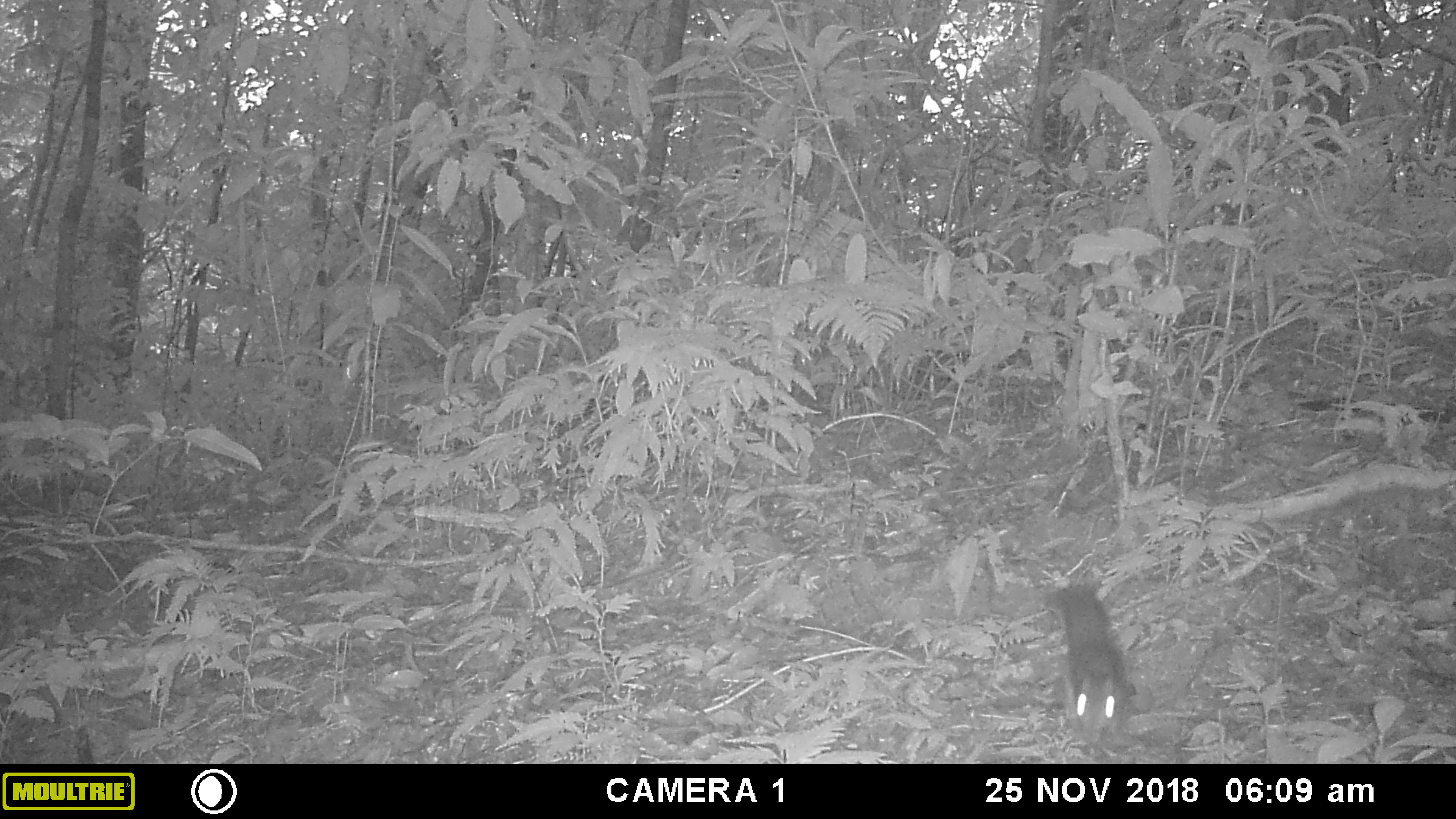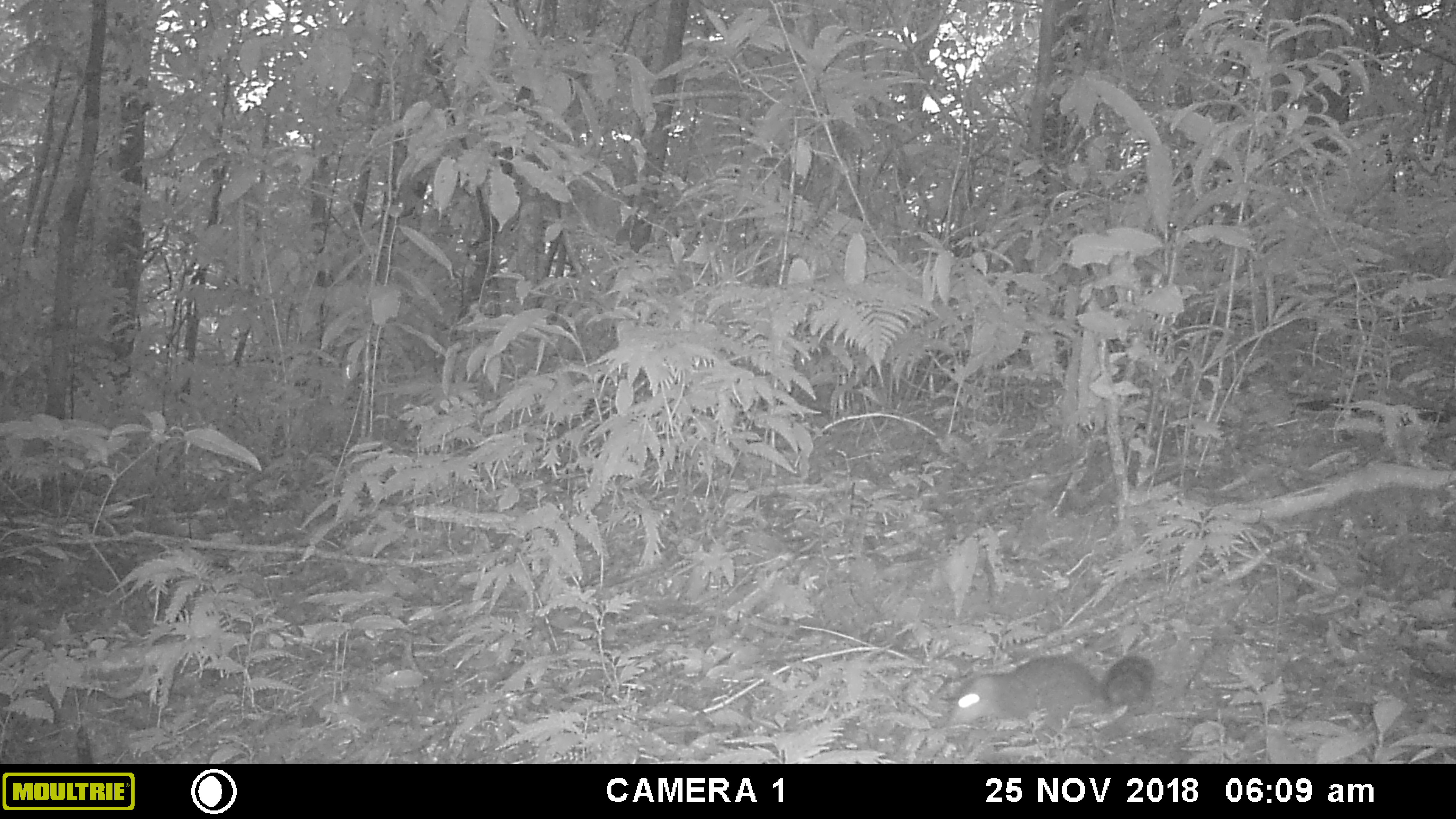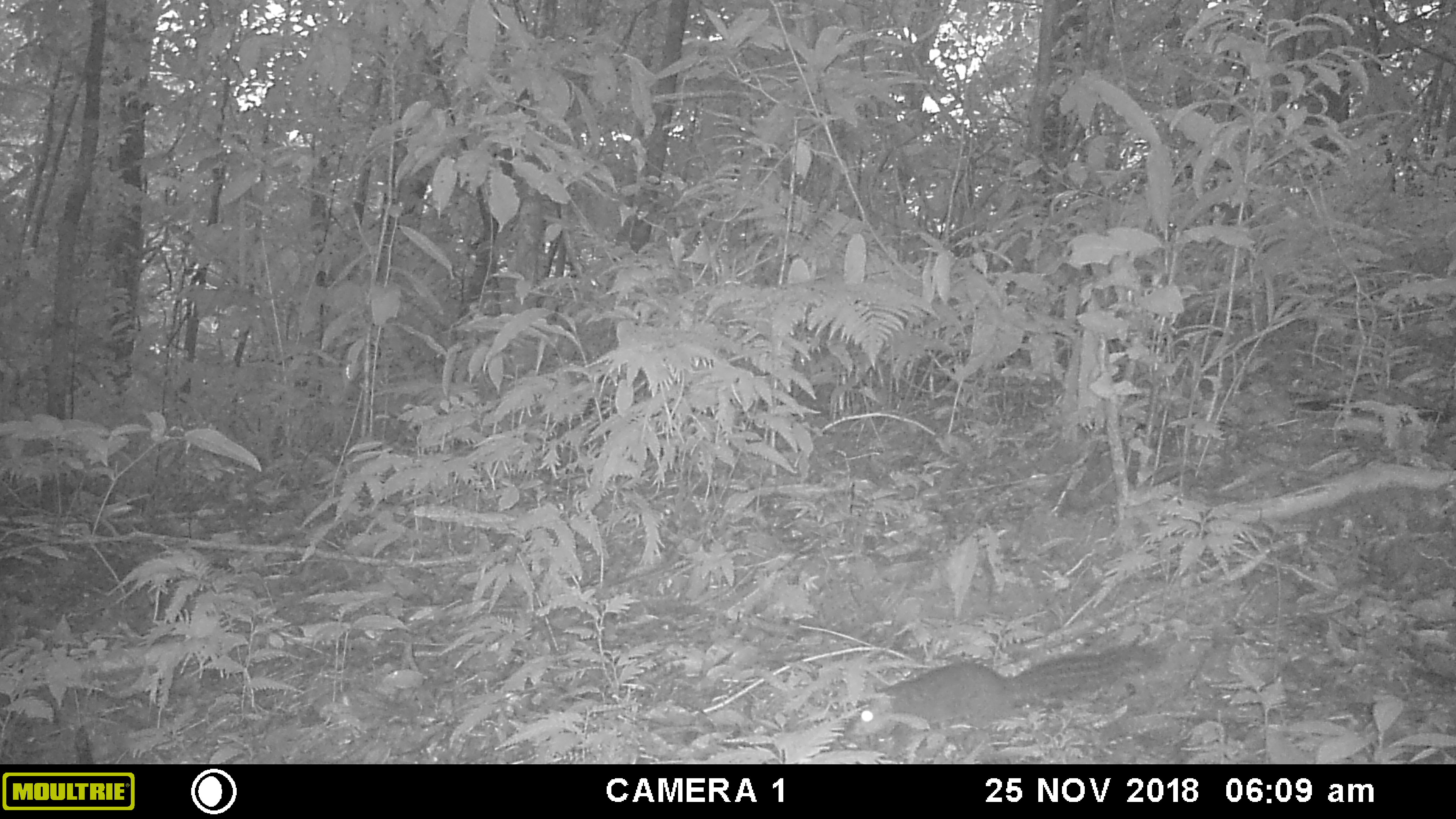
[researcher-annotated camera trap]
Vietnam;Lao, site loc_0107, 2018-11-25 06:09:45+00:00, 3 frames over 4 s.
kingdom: Animalia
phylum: Chordata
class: Mammalia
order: Rodentia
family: Sciuridae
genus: Dremomys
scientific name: Dremomys rufigenis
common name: red-cheeked squirrel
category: red cheeked squirrel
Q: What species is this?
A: Red cheeked squirrel (red-cheeked squirrel) (Dremomys rufigenis).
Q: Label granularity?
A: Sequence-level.